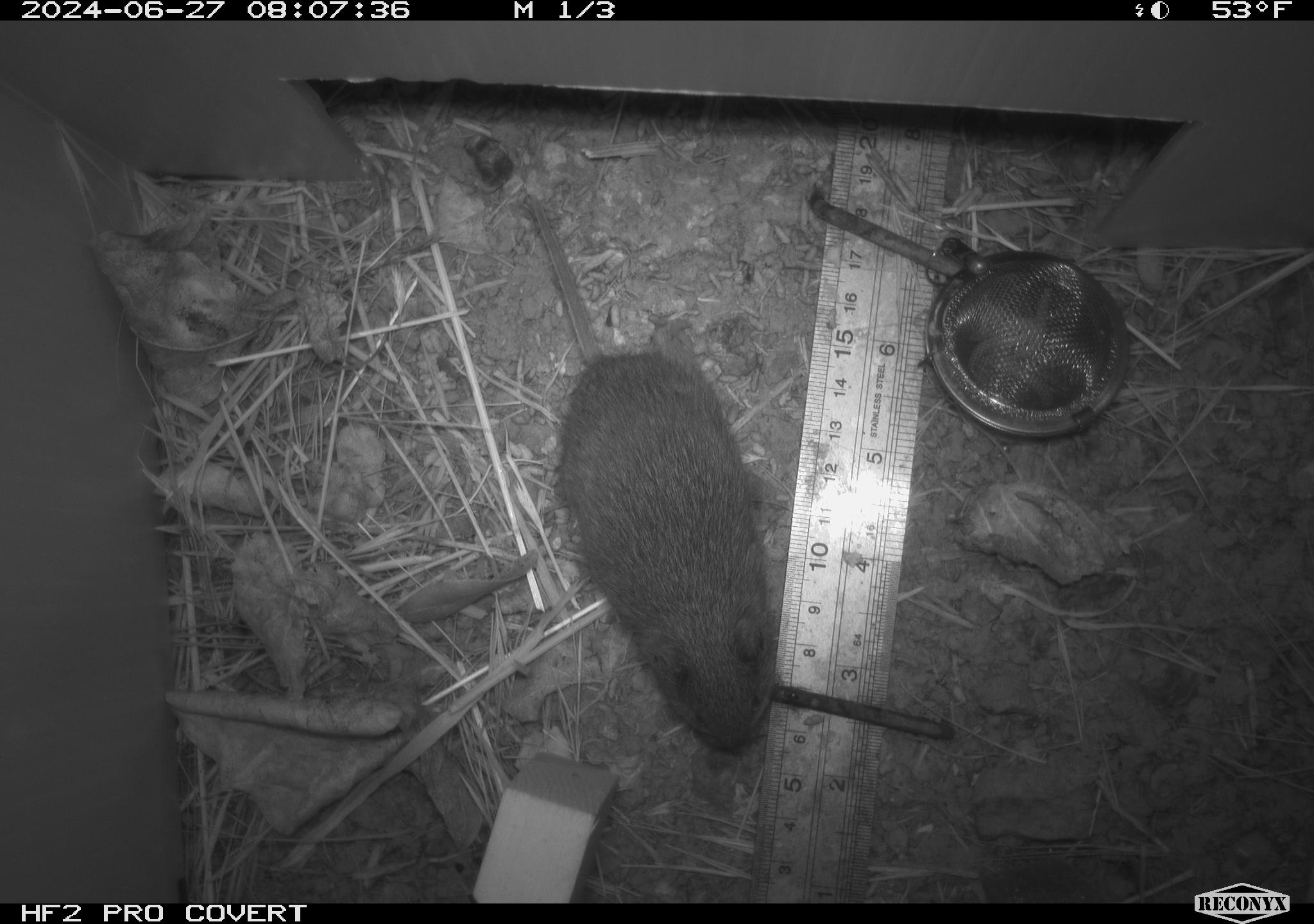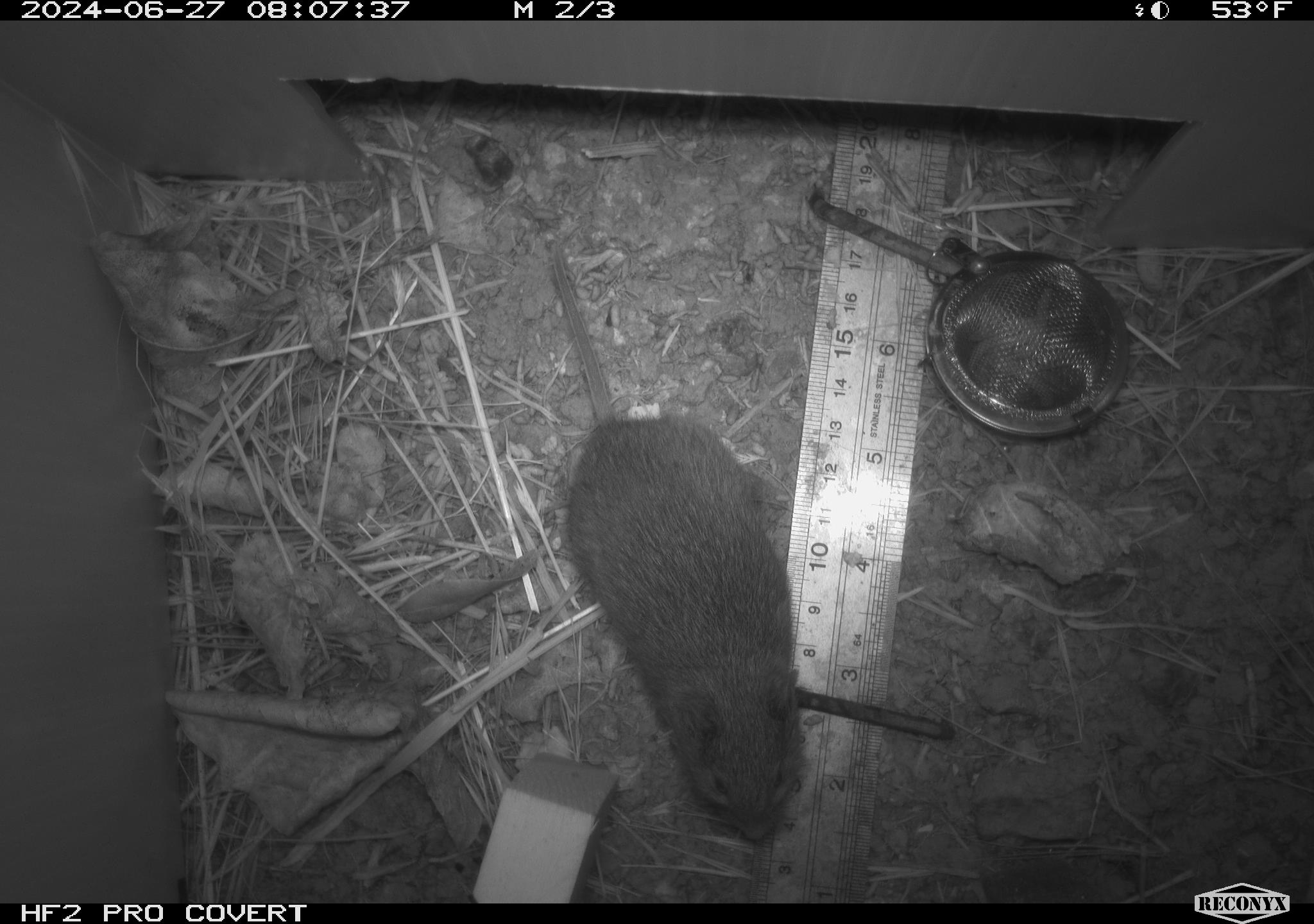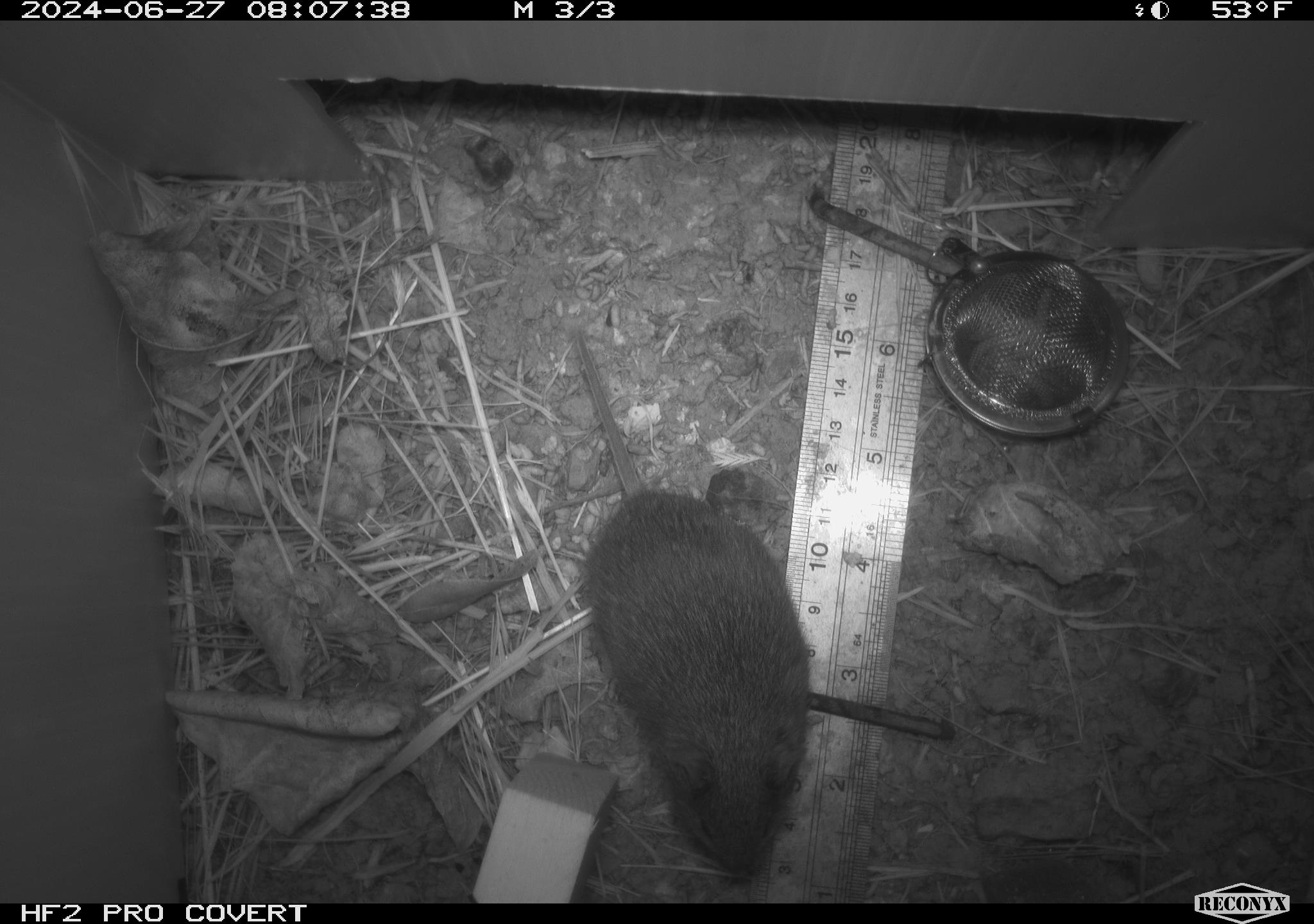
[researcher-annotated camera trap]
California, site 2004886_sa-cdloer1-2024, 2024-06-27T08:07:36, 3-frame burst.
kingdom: Animalia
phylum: Chordata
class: Mammalia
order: Rodentia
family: Cricetidae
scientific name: Arvicolinae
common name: voles, lemmings, and muskrats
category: arvicolinae subfamily